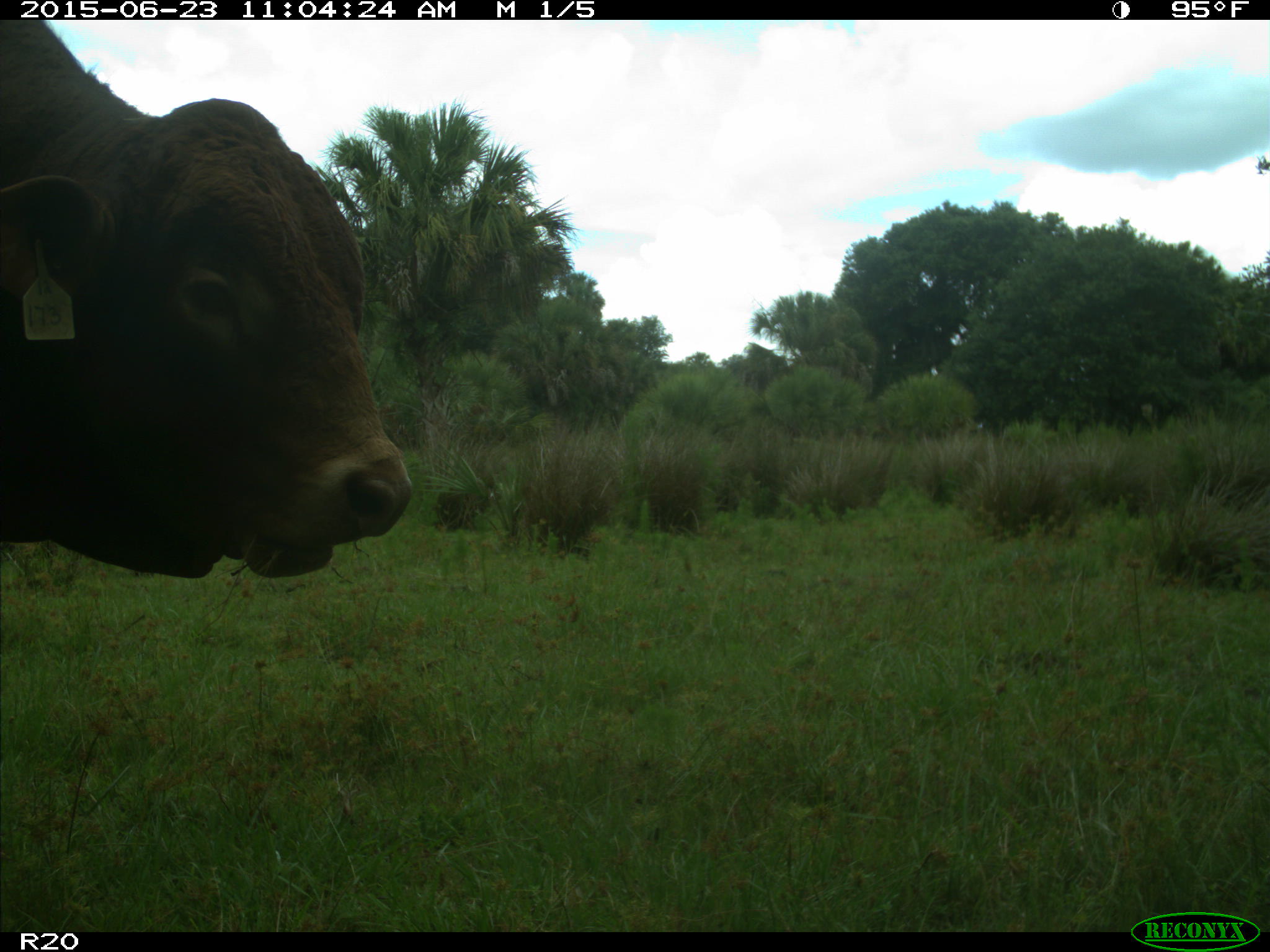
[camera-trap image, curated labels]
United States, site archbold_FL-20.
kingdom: Animalia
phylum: Chordata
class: Mammalia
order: Artiodactyla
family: Bovidae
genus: Bos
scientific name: Bos taurus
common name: domestic cow